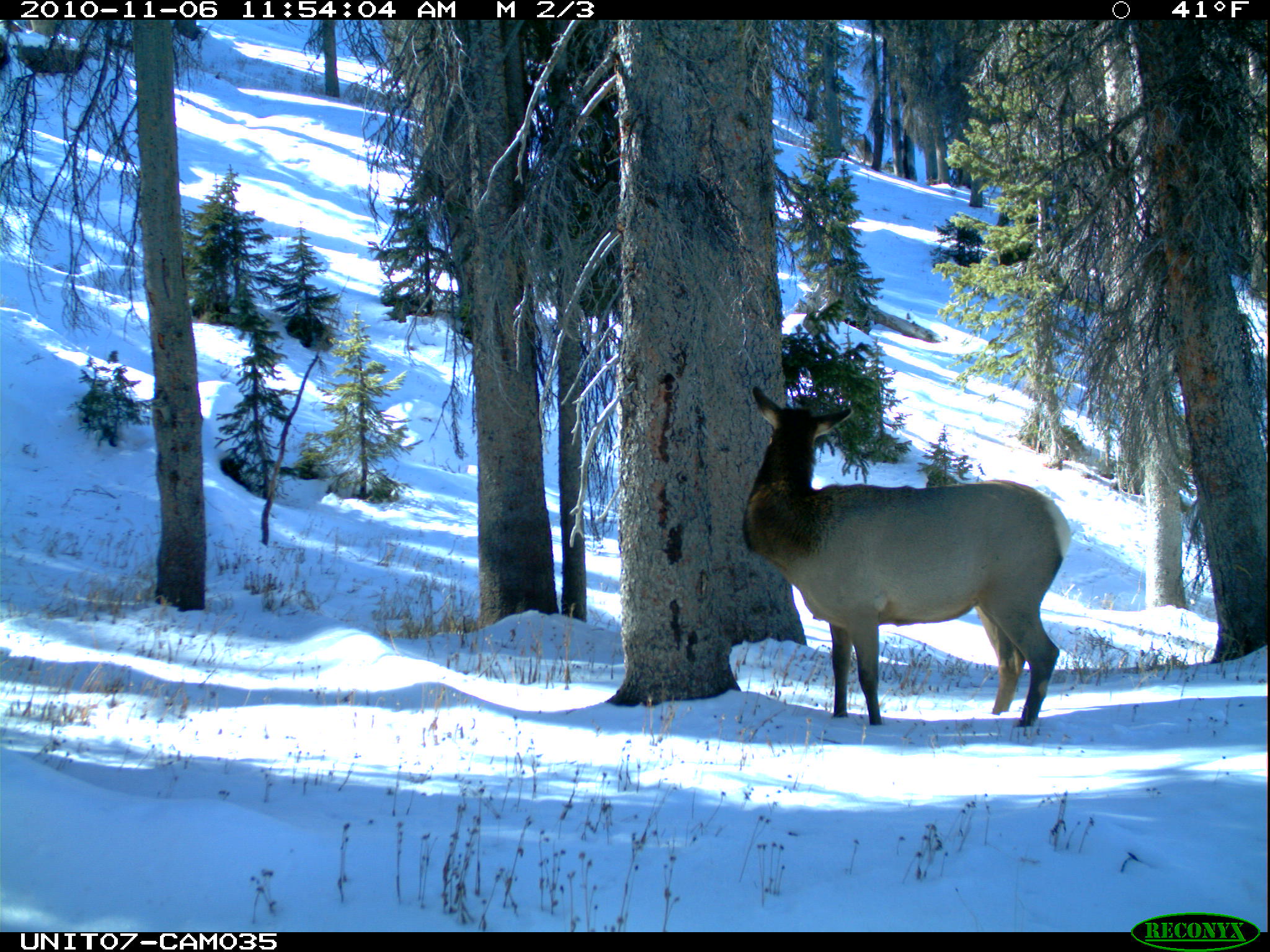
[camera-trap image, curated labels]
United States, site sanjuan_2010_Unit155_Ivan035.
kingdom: Animalia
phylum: Chordata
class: Mammalia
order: Artiodactyla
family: Cervidae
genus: Cervus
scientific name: Cervus elaphus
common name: red deer